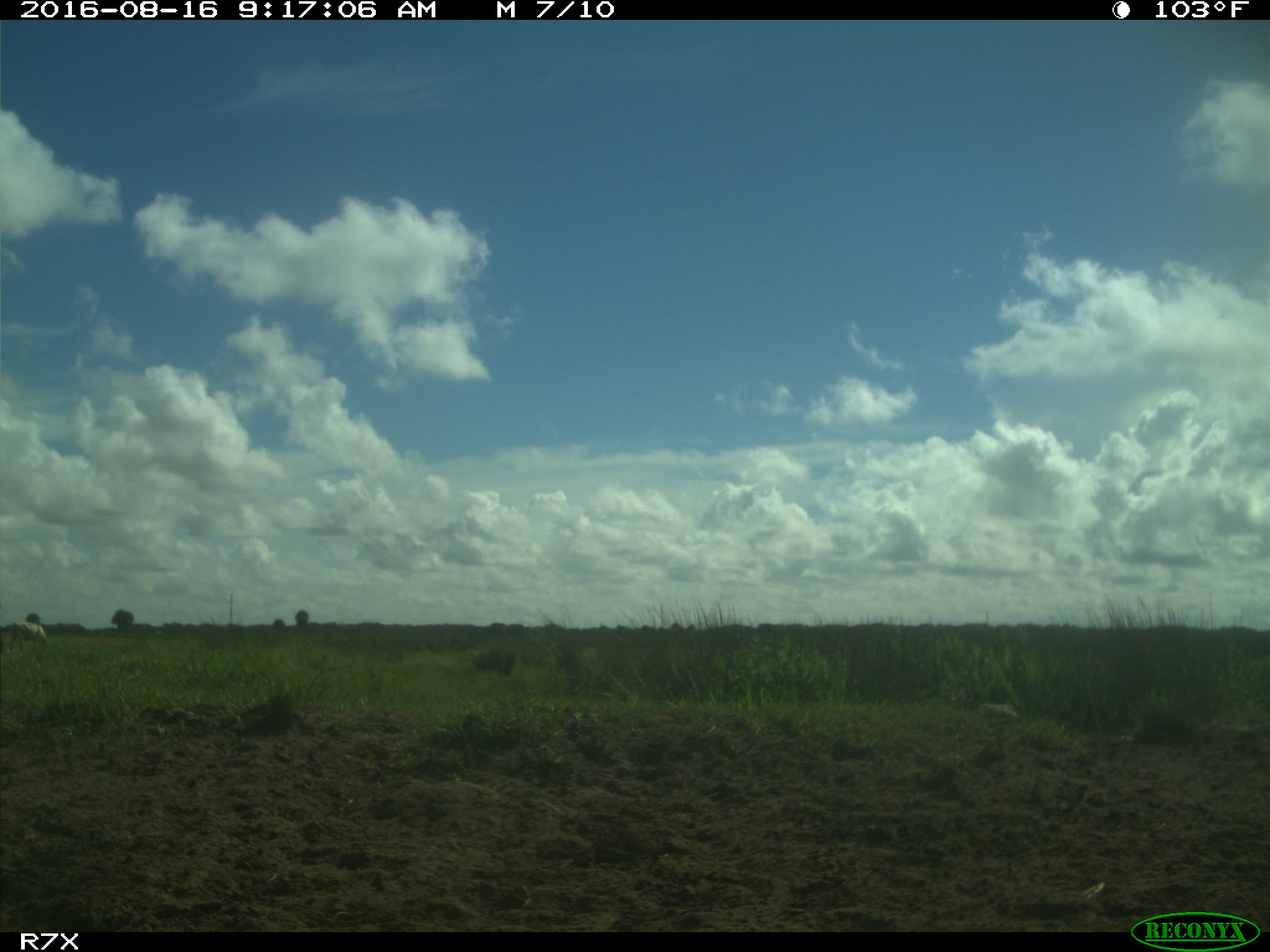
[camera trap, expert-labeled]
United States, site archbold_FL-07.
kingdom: Animalia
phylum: Chordata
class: Mammalia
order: Artiodactyla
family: Bovidae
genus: Bos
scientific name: Bos taurus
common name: domestic cow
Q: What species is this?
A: Bos taurus (domestic cow).